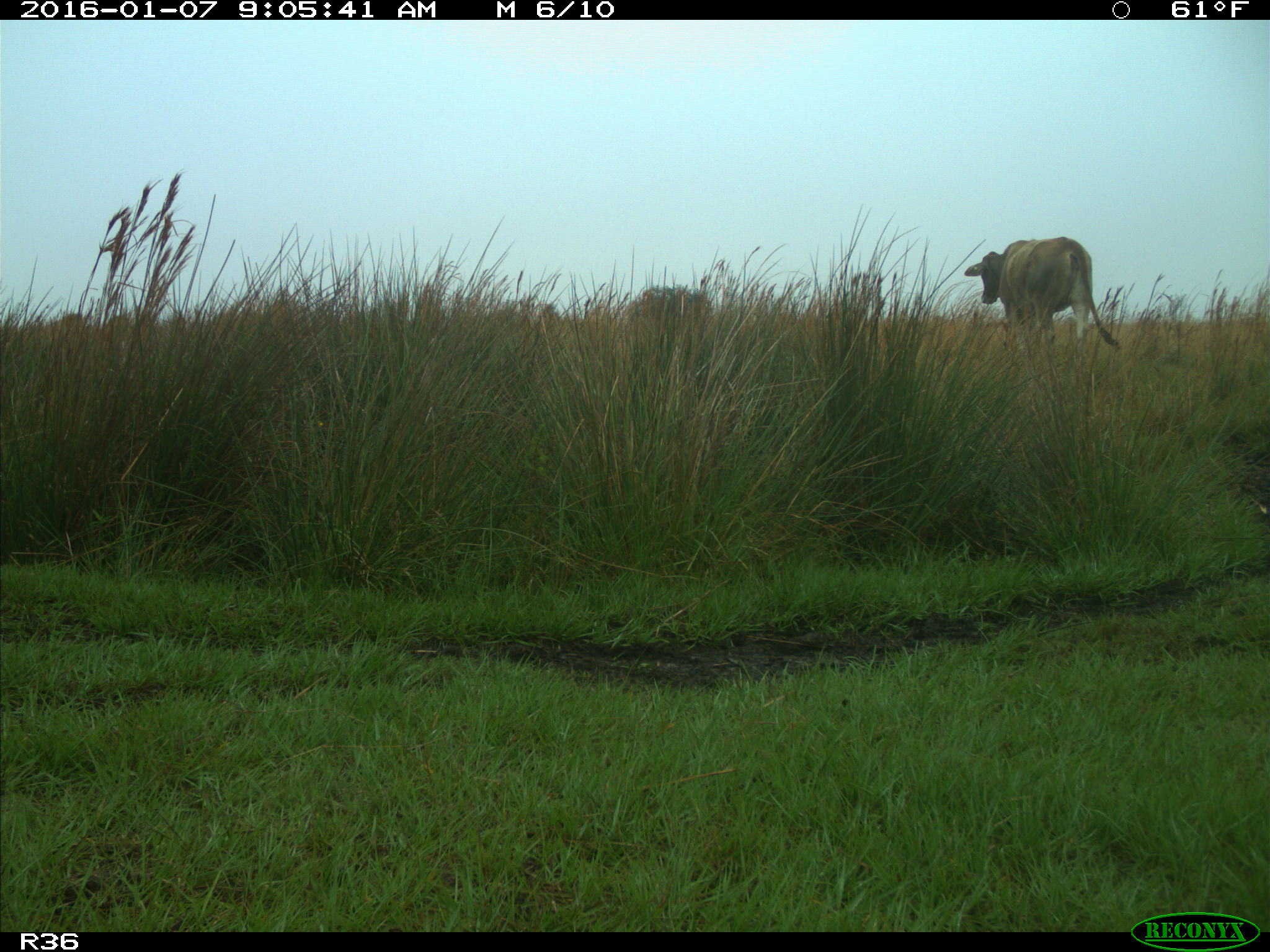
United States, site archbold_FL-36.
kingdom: Animalia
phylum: Chordata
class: Mammalia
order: Artiodactyla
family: Bovidae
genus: Bos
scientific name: Bos taurus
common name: domestic cow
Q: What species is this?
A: Bos taurus (domestic cow).